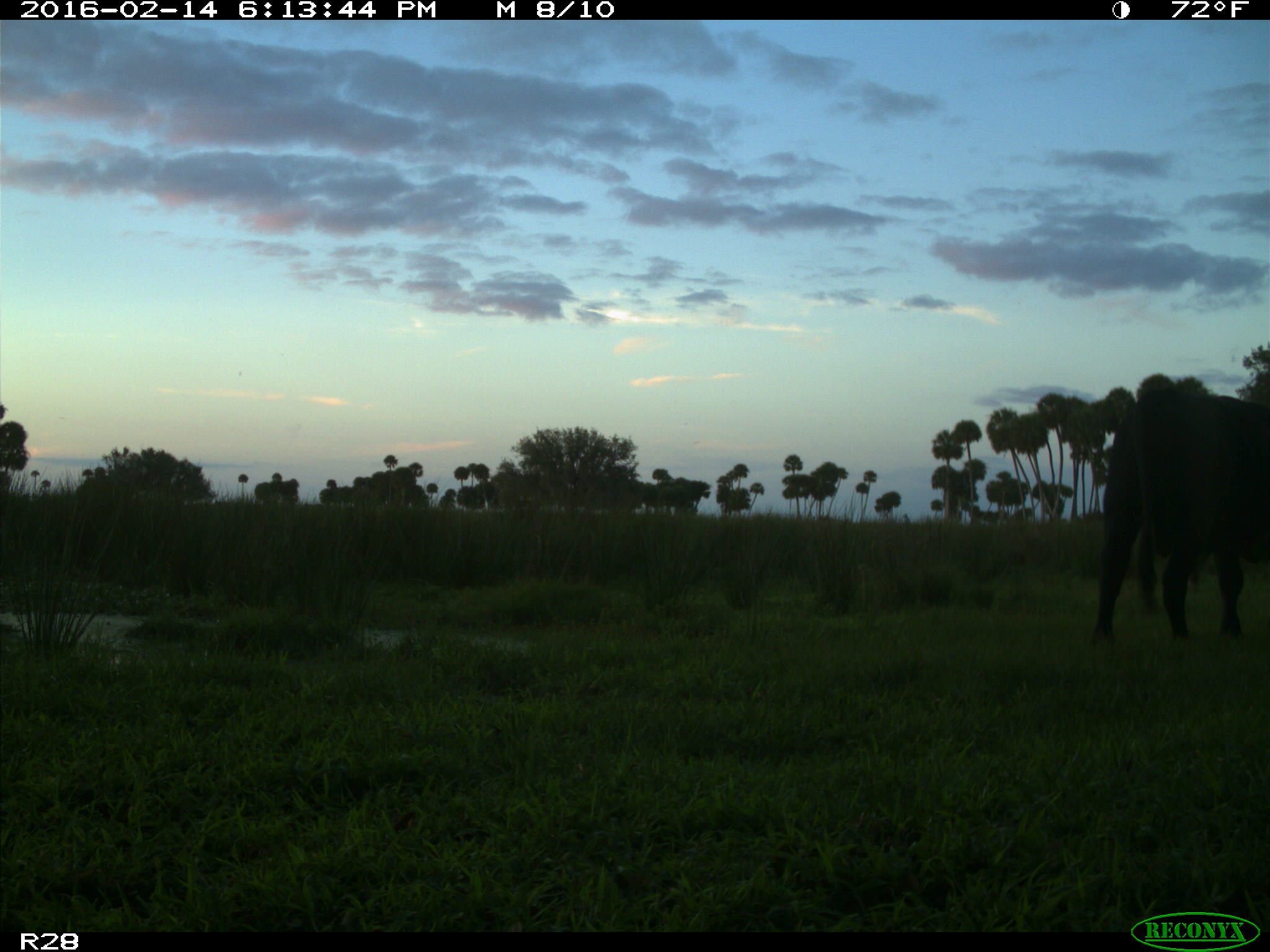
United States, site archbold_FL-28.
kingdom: Animalia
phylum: Chordata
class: Mammalia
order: Artiodactyla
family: Bovidae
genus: Bos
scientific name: Bos taurus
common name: domestic cow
Bos taurus (domestic cow).